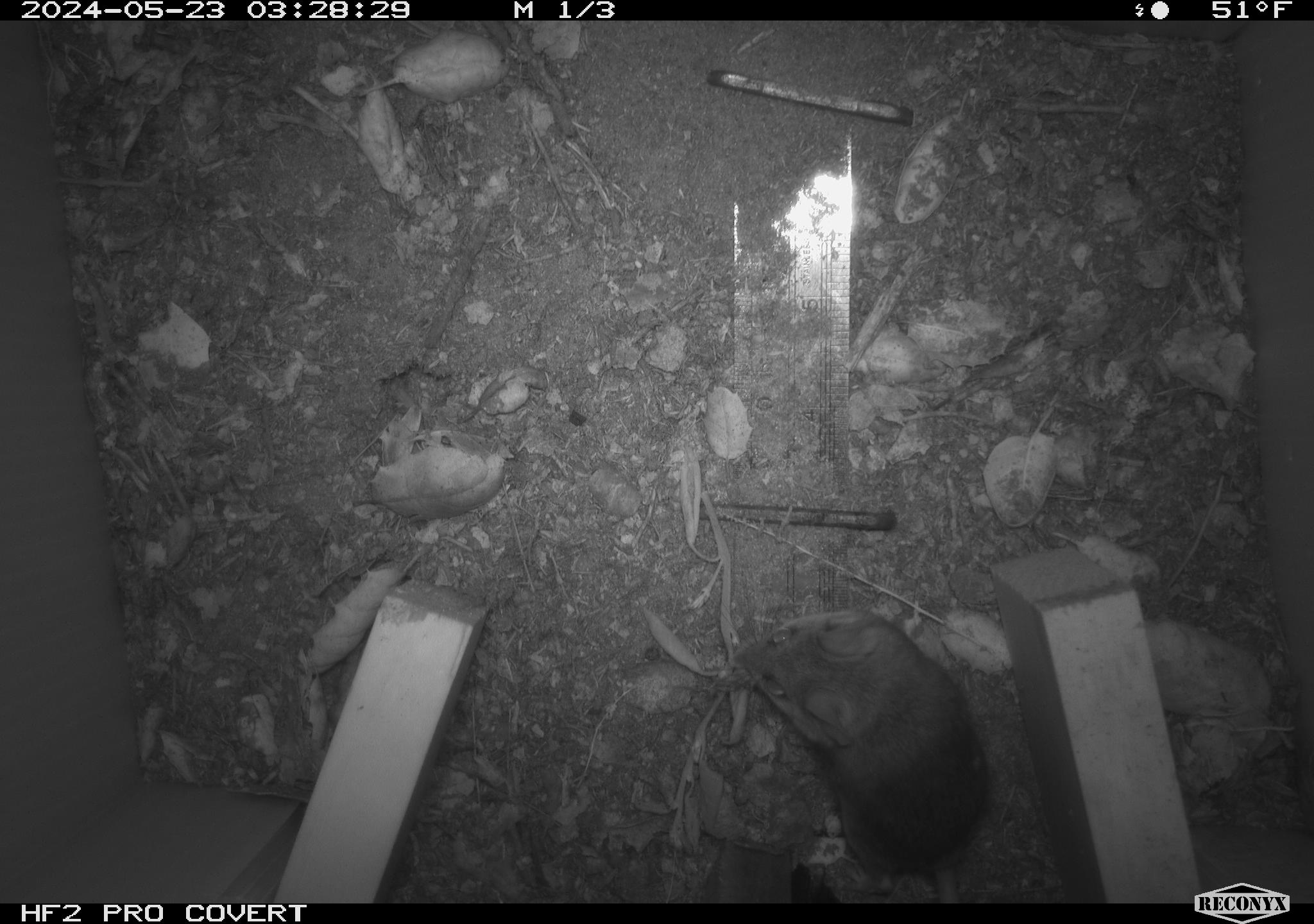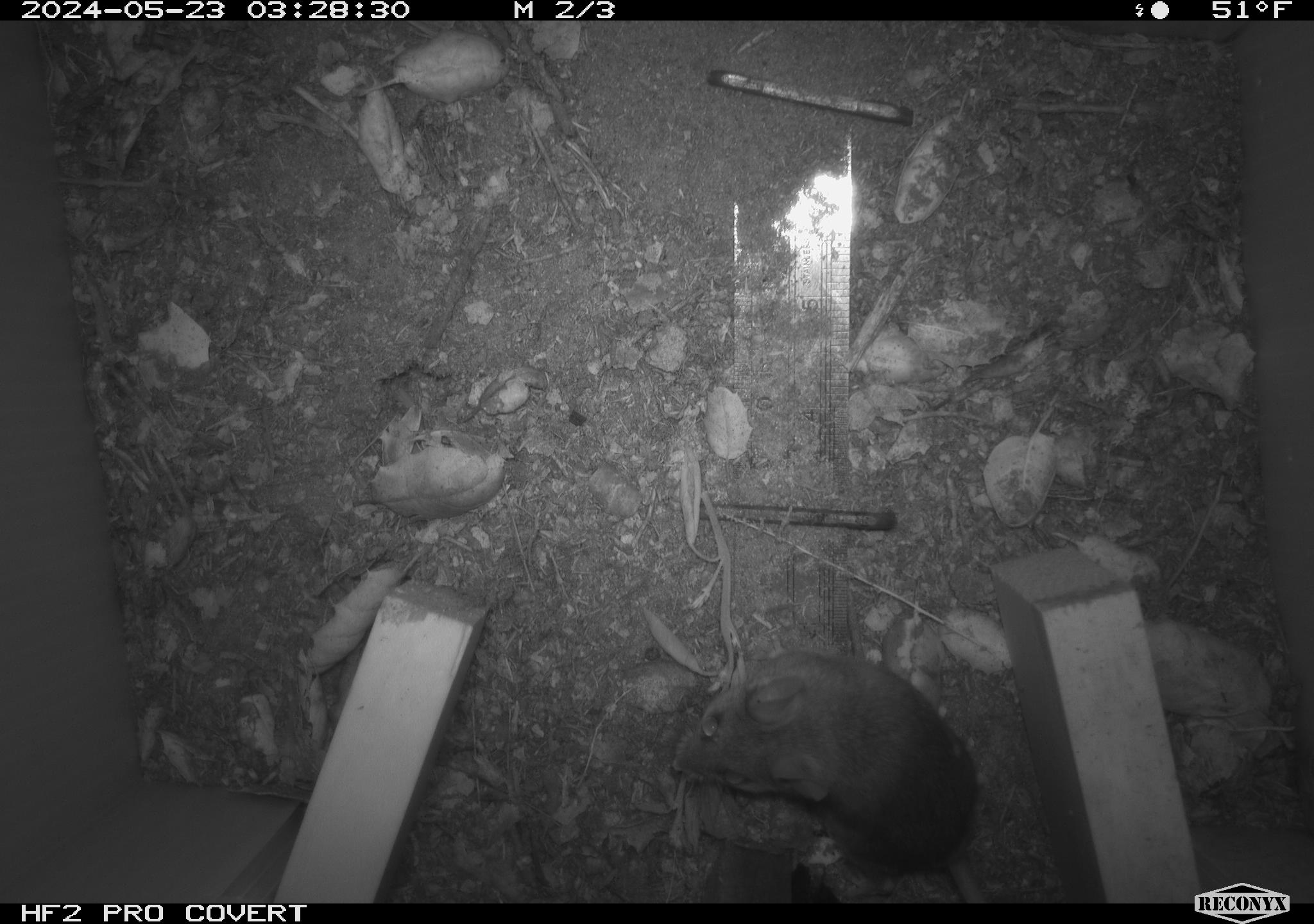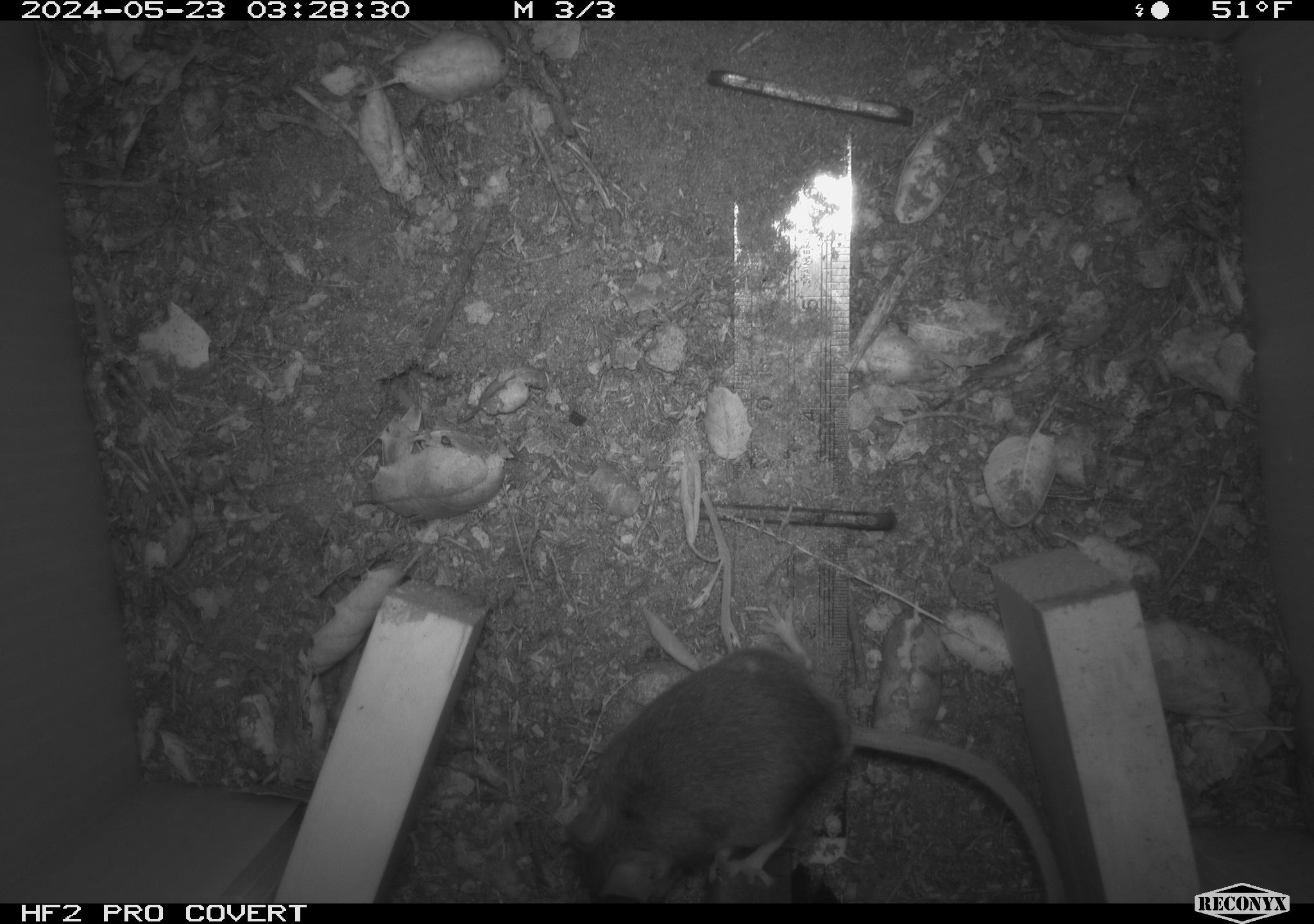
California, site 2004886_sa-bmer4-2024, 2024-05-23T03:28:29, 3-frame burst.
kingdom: Animalia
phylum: Chordata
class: Mammalia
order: Rodentia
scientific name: Rodentia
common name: mouse species